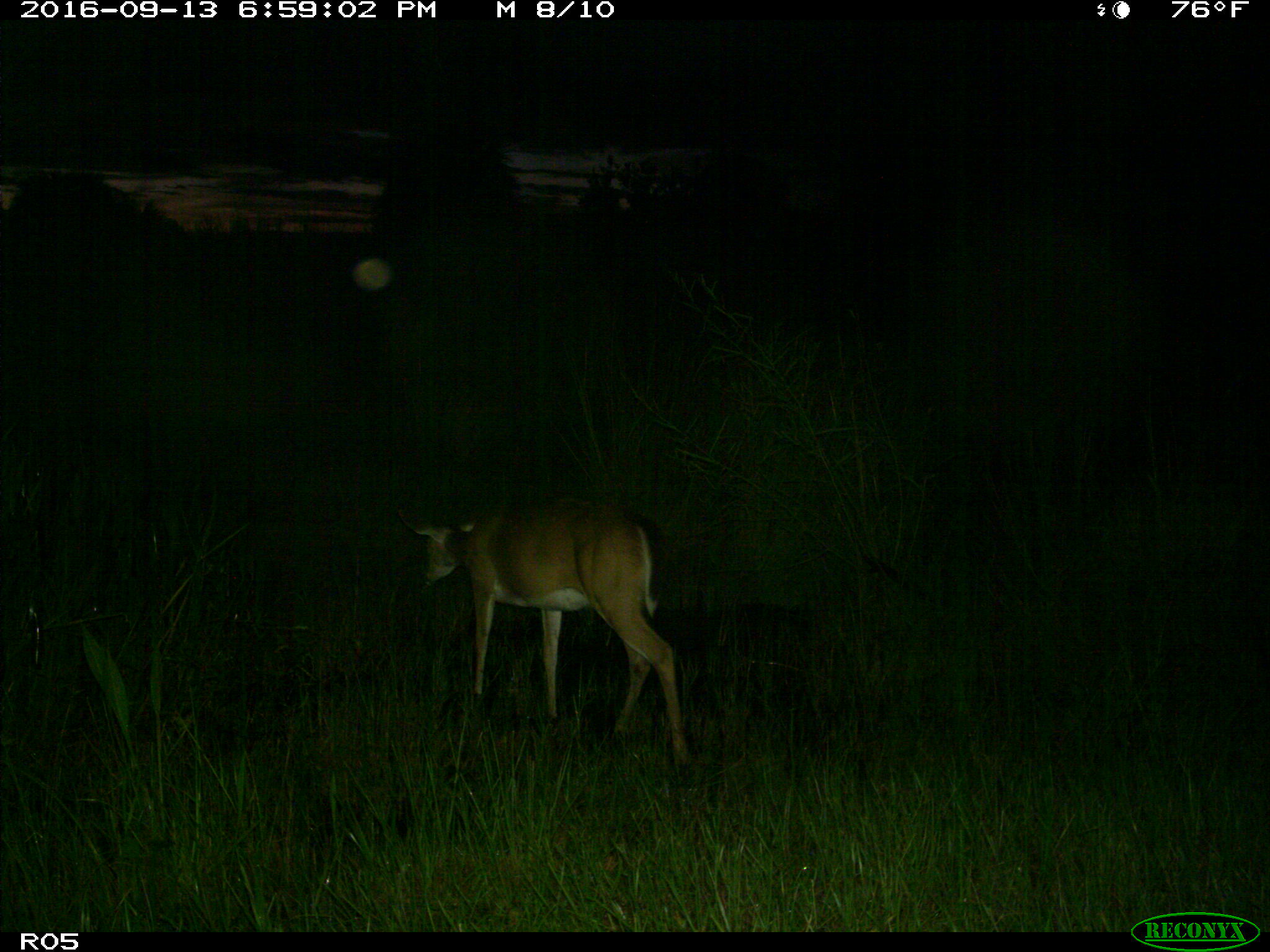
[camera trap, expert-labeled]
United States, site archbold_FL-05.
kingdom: Animalia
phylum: Chordata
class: Mammalia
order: Artiodactyla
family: Cervidae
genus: Odocoileus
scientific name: Odocoileus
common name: deer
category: unidentified deer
Unidentified deer (deer) (Odocoileus).